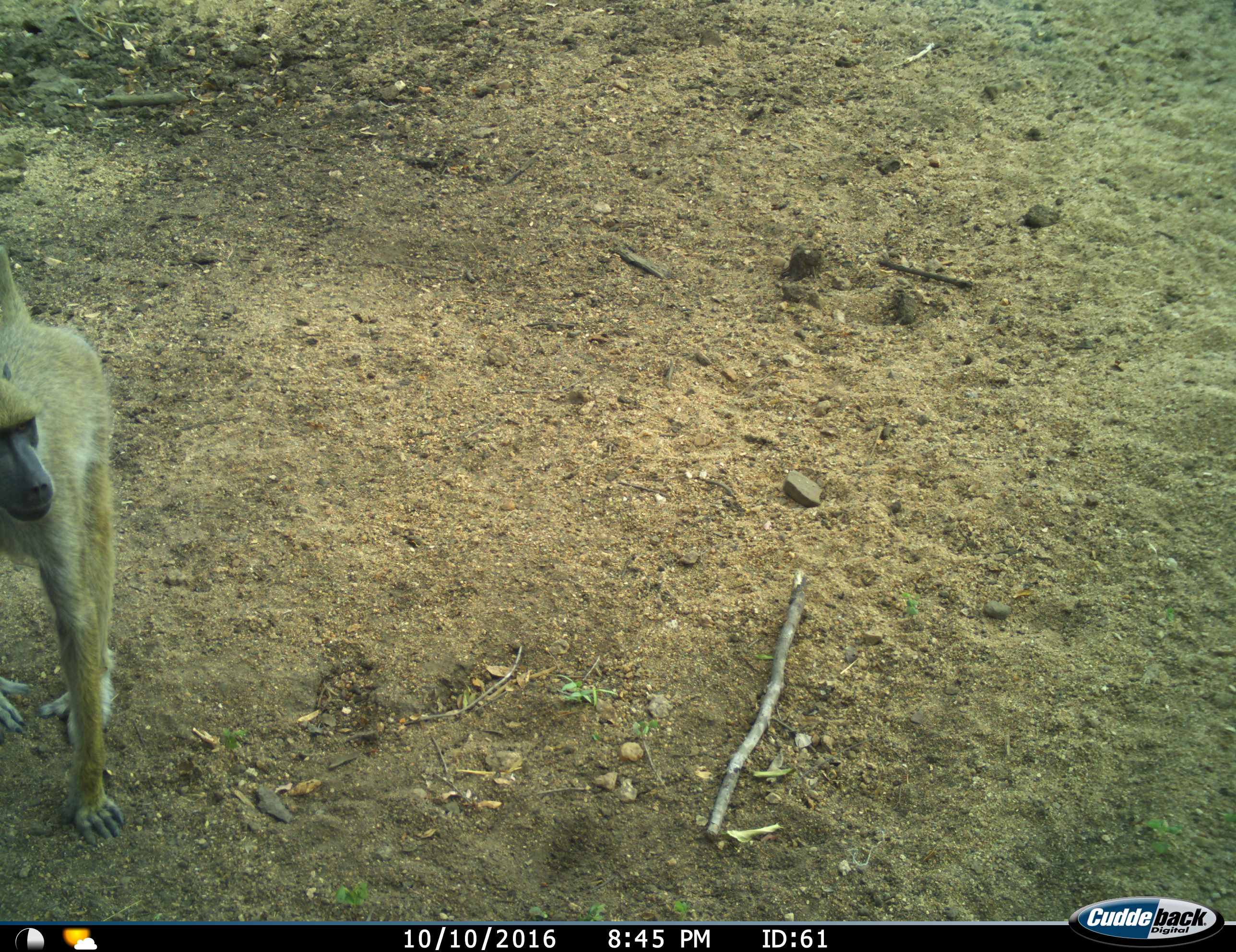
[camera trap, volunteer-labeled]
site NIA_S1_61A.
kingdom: Animalia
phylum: Chordata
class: Mammalia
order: Primates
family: Cercopithecidae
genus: Papio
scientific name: Papio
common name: baboon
Baboon (Papio), count 1. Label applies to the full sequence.